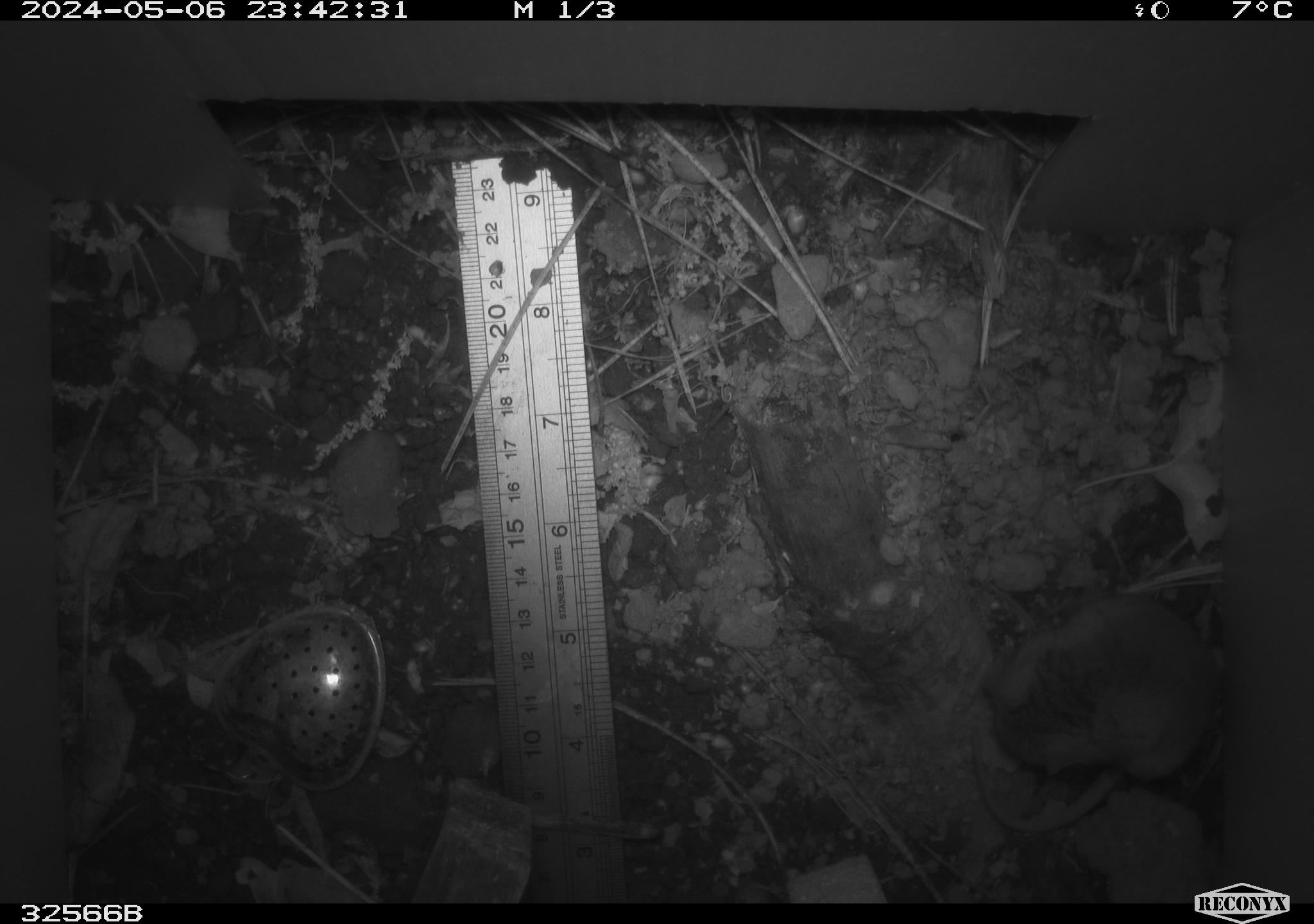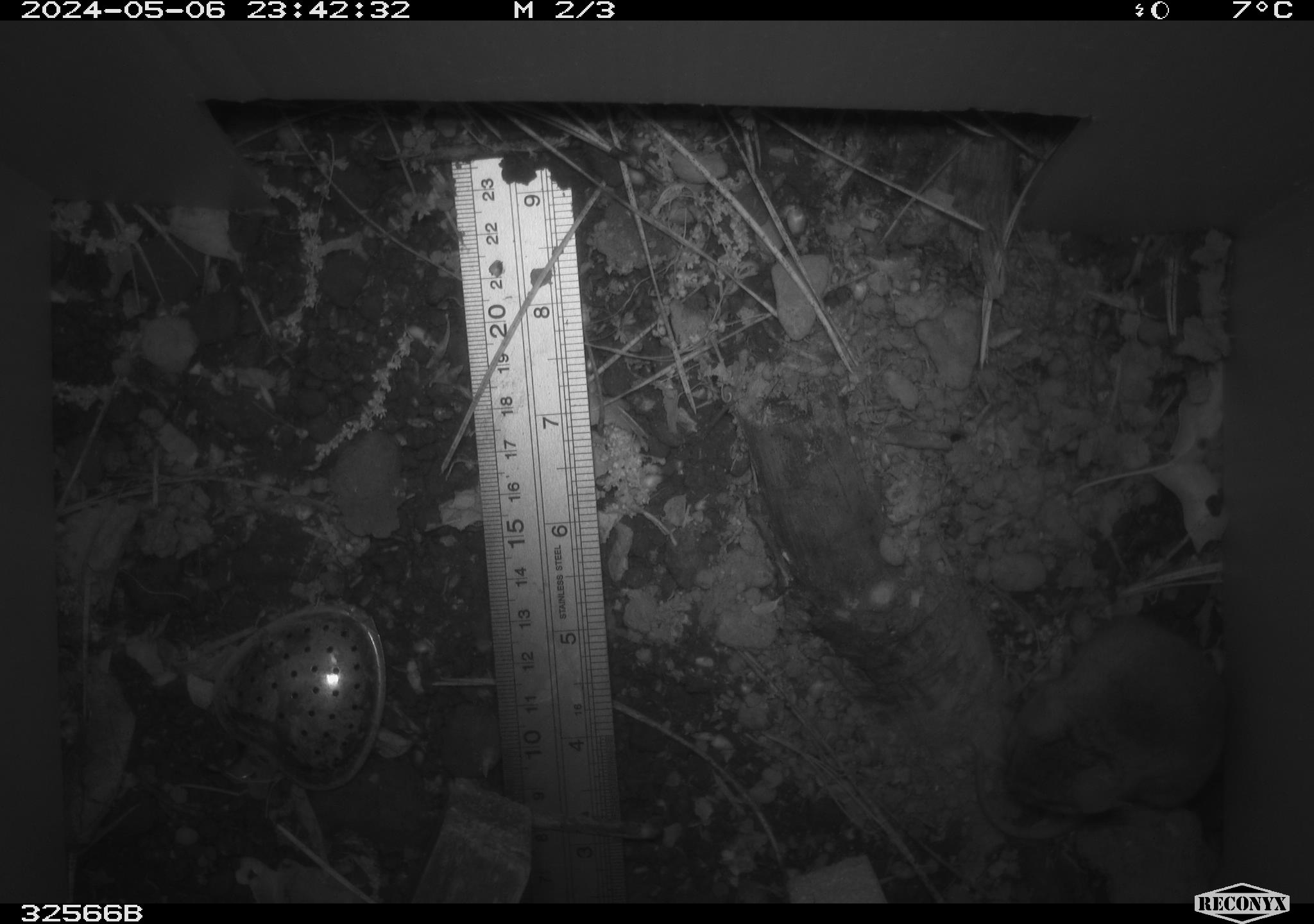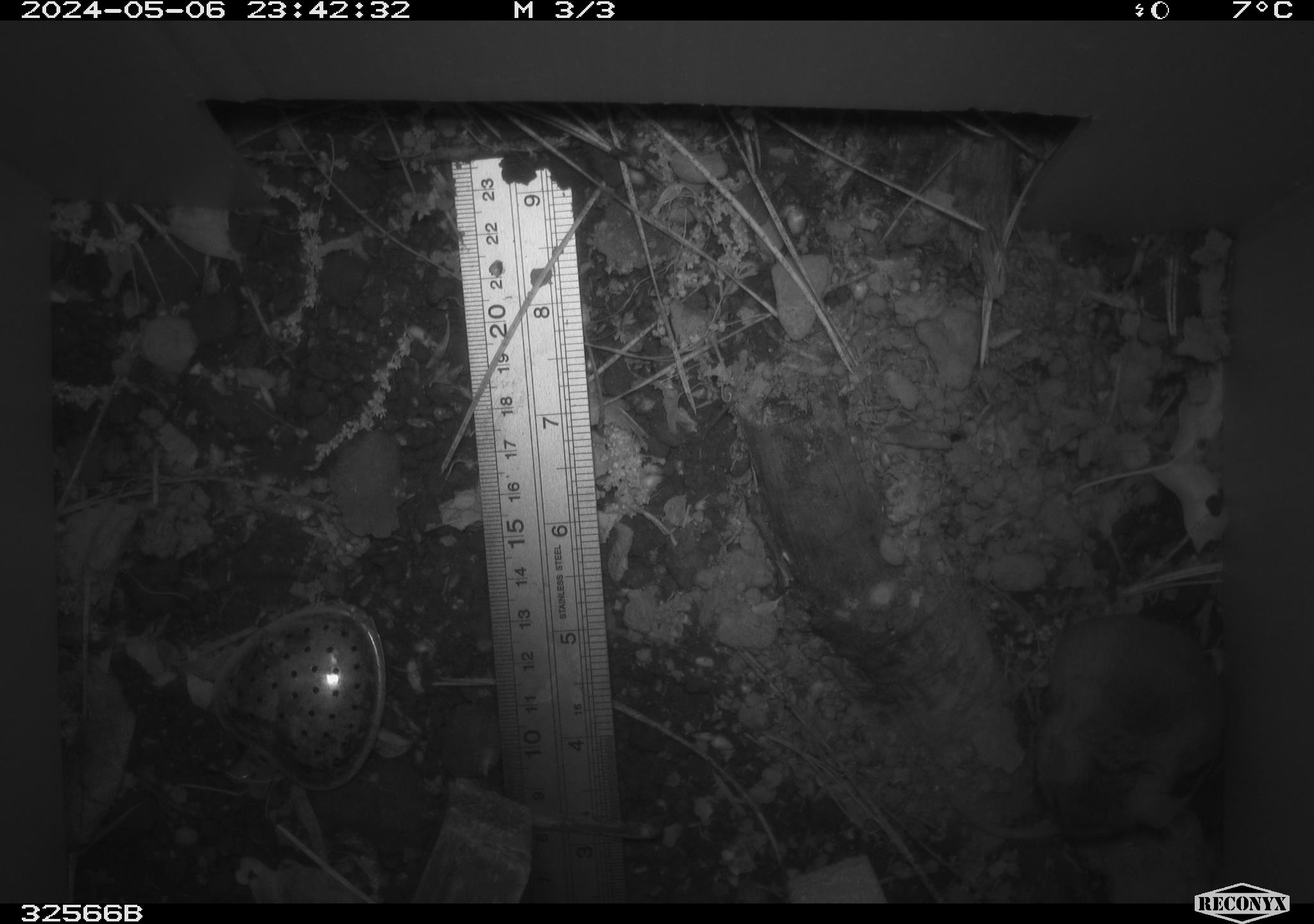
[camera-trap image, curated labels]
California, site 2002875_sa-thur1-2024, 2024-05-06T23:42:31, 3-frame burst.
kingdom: Animalia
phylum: Chordata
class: Mammalia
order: Rodentia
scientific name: Rodentia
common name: mouse species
Mouse species (Rodentia).